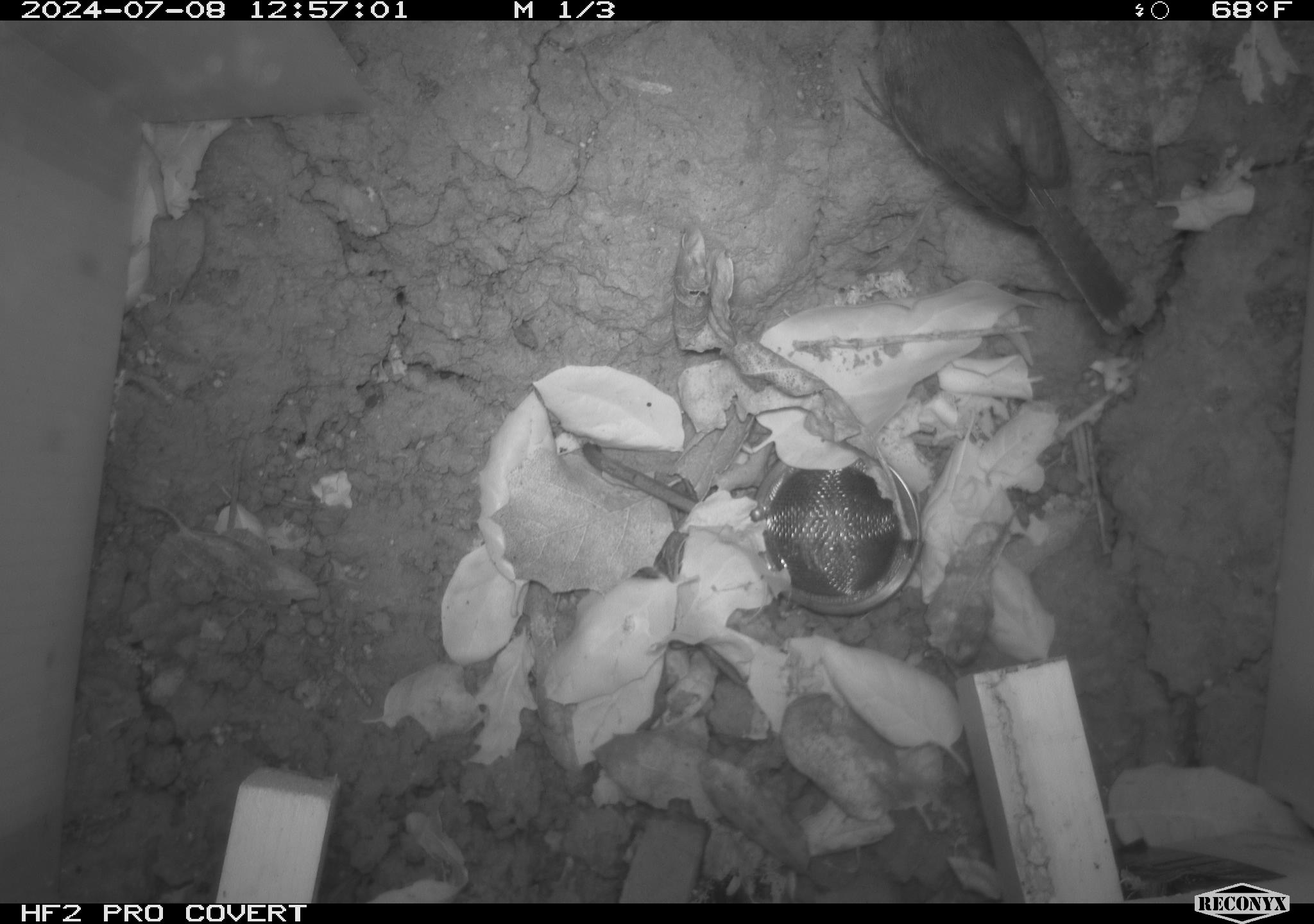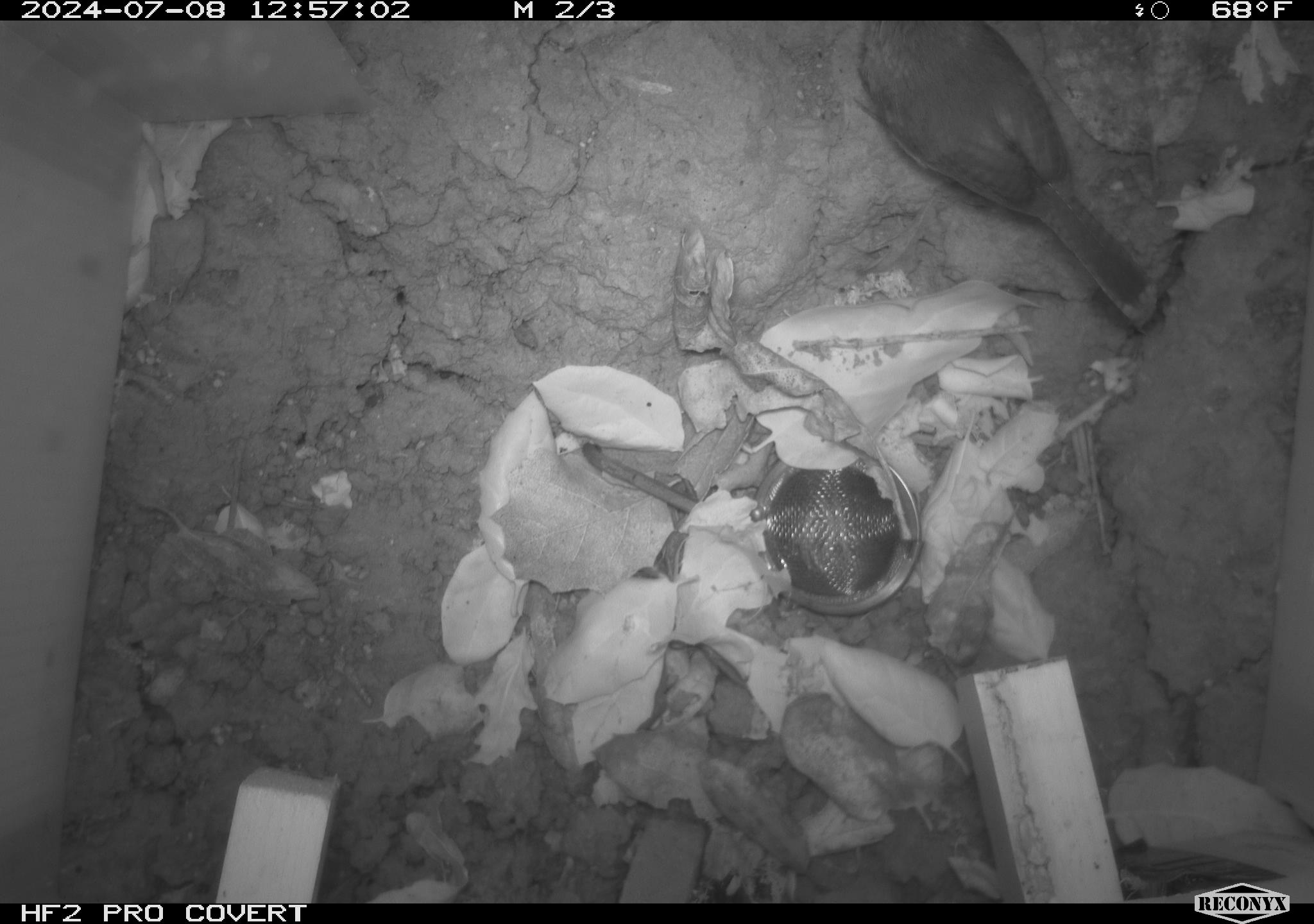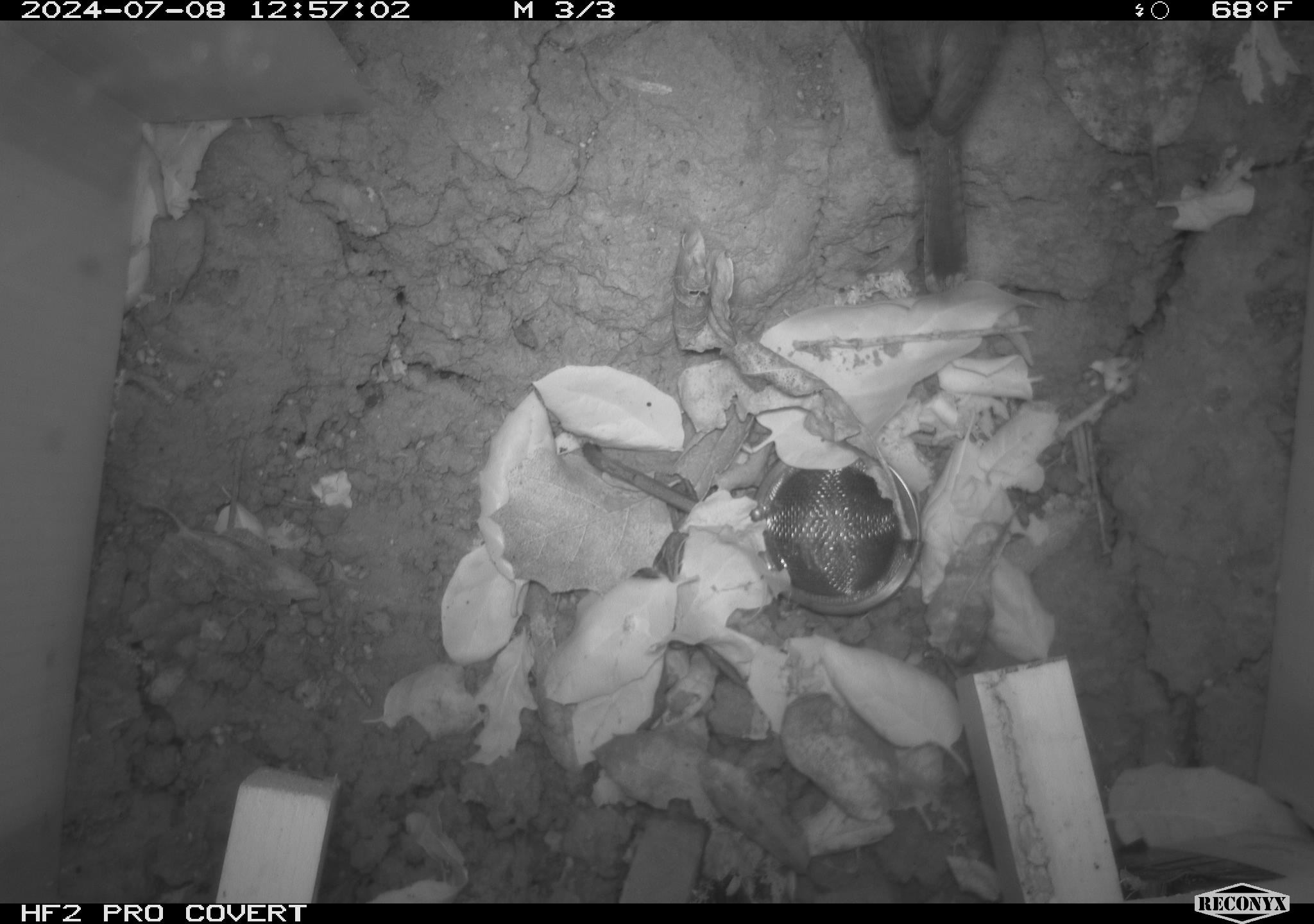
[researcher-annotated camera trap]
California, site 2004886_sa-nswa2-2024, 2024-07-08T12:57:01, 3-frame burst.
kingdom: Animalia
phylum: Chordata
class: Aves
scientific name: Aves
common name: bird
Bird (Aves).